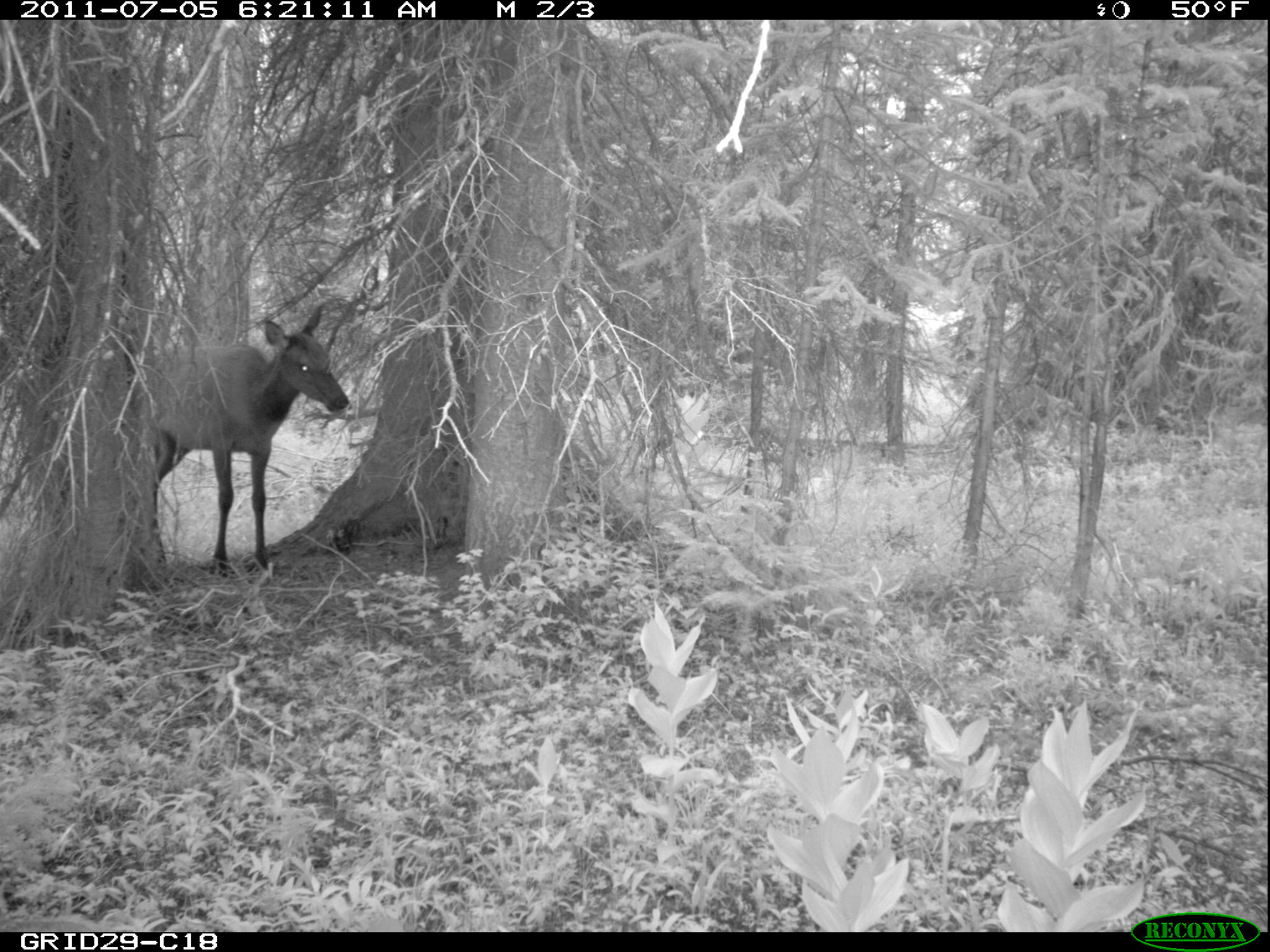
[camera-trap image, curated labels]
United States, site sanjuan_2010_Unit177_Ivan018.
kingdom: Animalia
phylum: Chordata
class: Mammalia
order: Artiodactyla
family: Cervidae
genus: Cervus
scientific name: Cervus elaphus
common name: red deer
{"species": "Cervus elaphus (red deer)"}